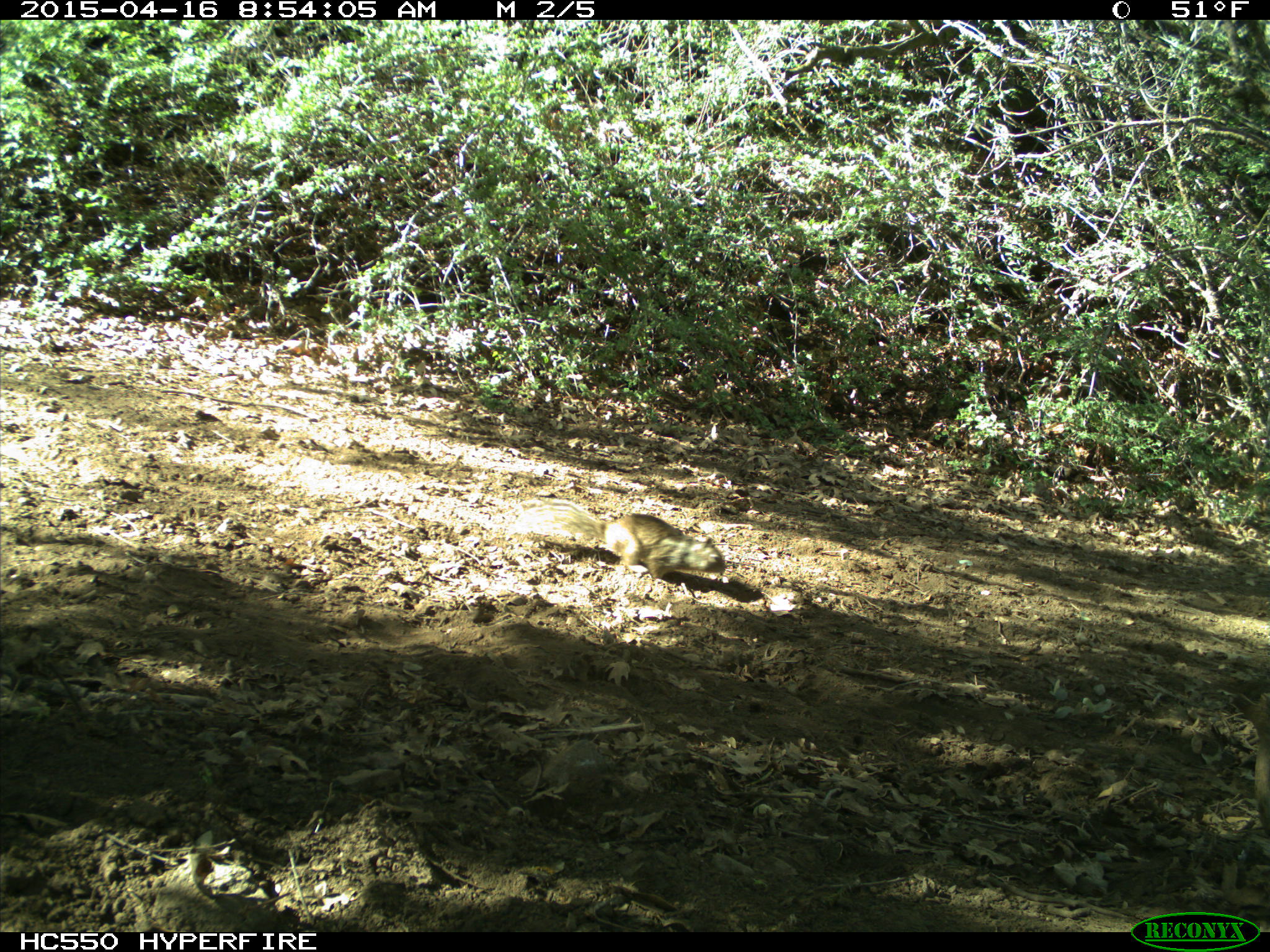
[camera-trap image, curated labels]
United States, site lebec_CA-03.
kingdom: Animalia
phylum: Chordata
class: Mammalia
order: Rodentia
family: Sciuridae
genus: Otospermophilus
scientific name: Otospermophilus beecheyi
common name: california ground squirrel